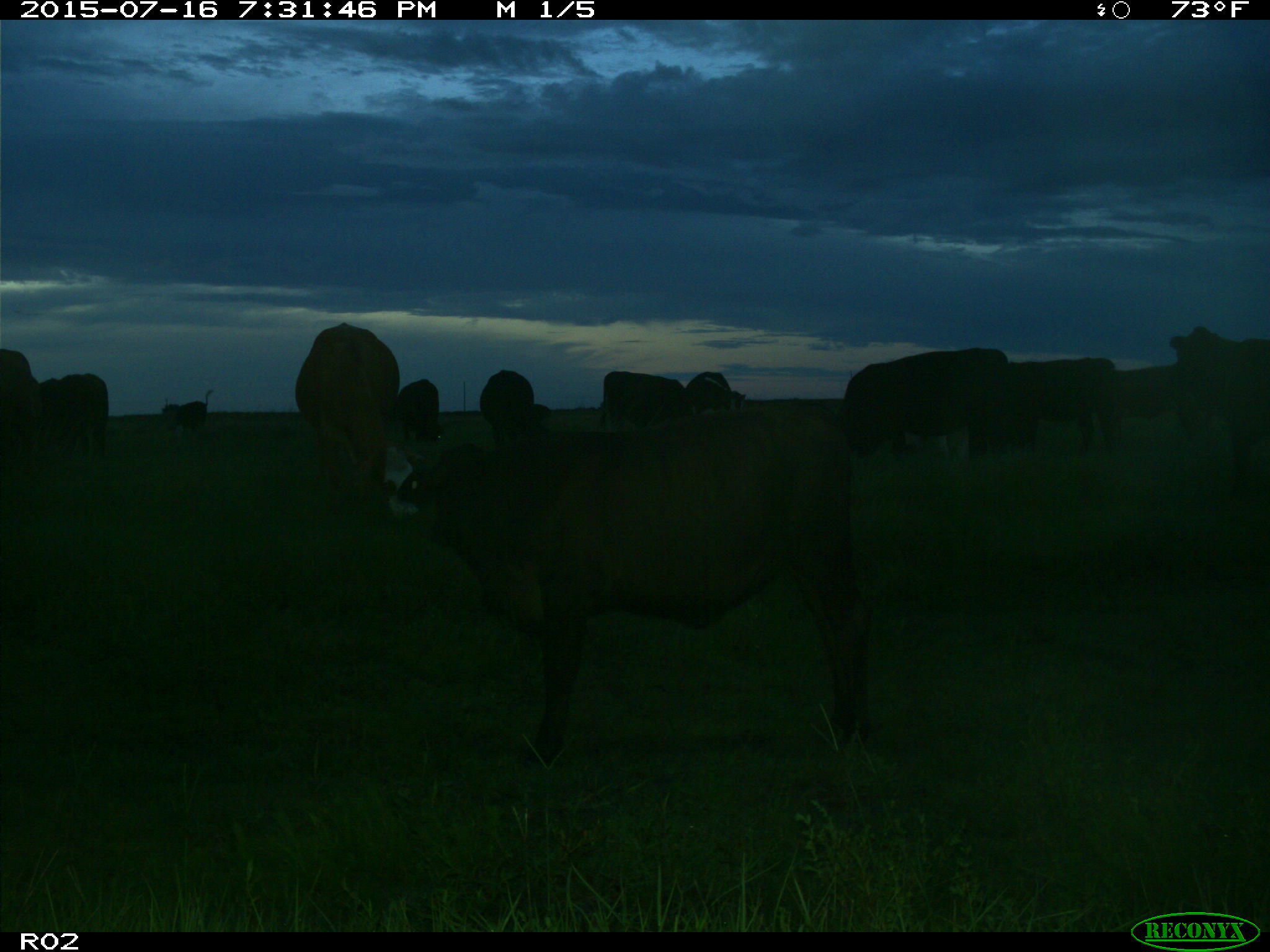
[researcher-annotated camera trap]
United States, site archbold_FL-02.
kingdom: Animalia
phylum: Chordata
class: Mammalia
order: Artiodactyla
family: Bovidae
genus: Bos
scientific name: Bos taurus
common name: domestic cow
Bos taurus (domestic cow).